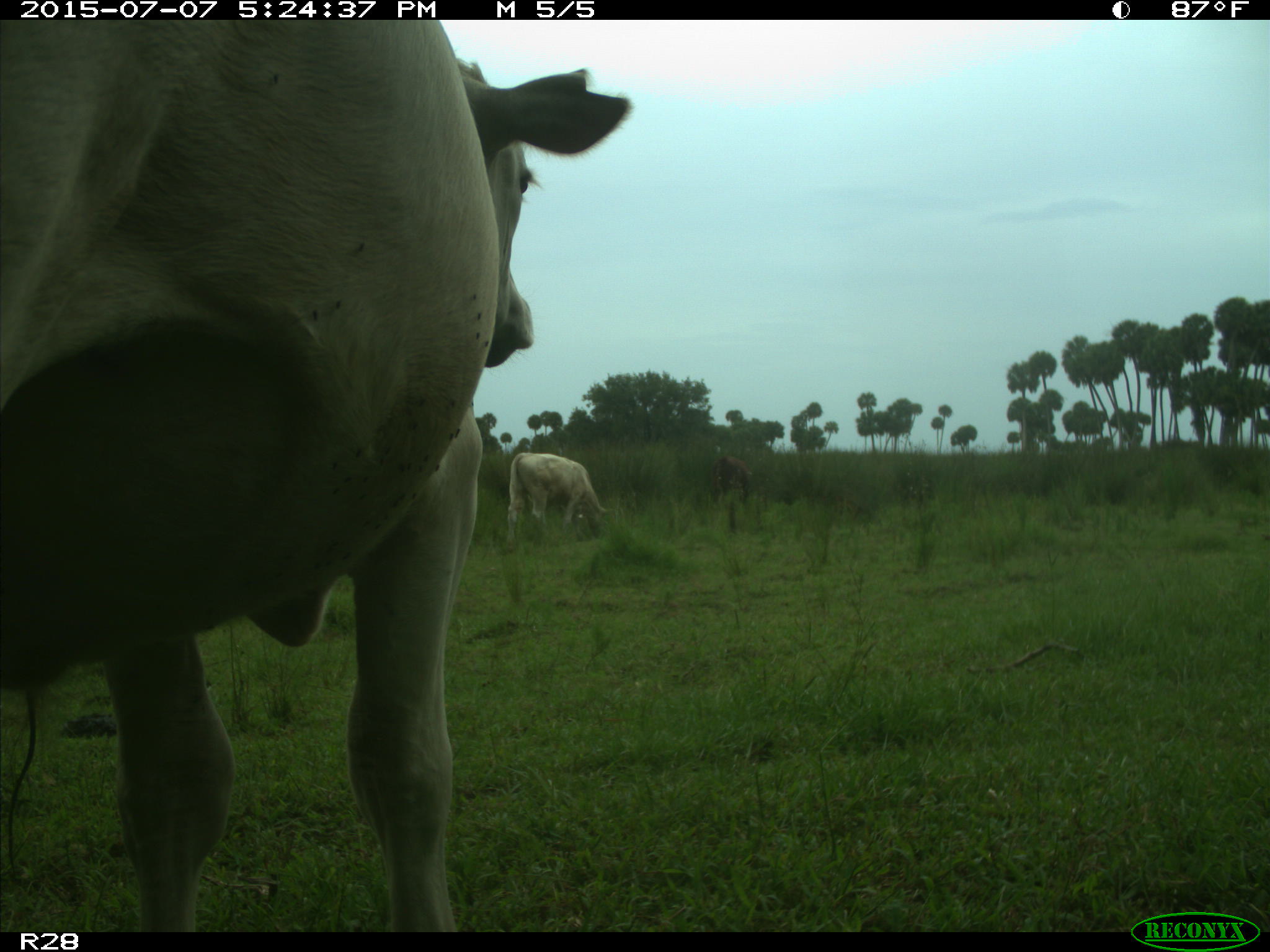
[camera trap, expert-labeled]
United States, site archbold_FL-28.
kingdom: Animalia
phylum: Chordata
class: Mammalia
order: Artiodactyla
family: Bovidae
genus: Bos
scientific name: Bos taurus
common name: domestic cow